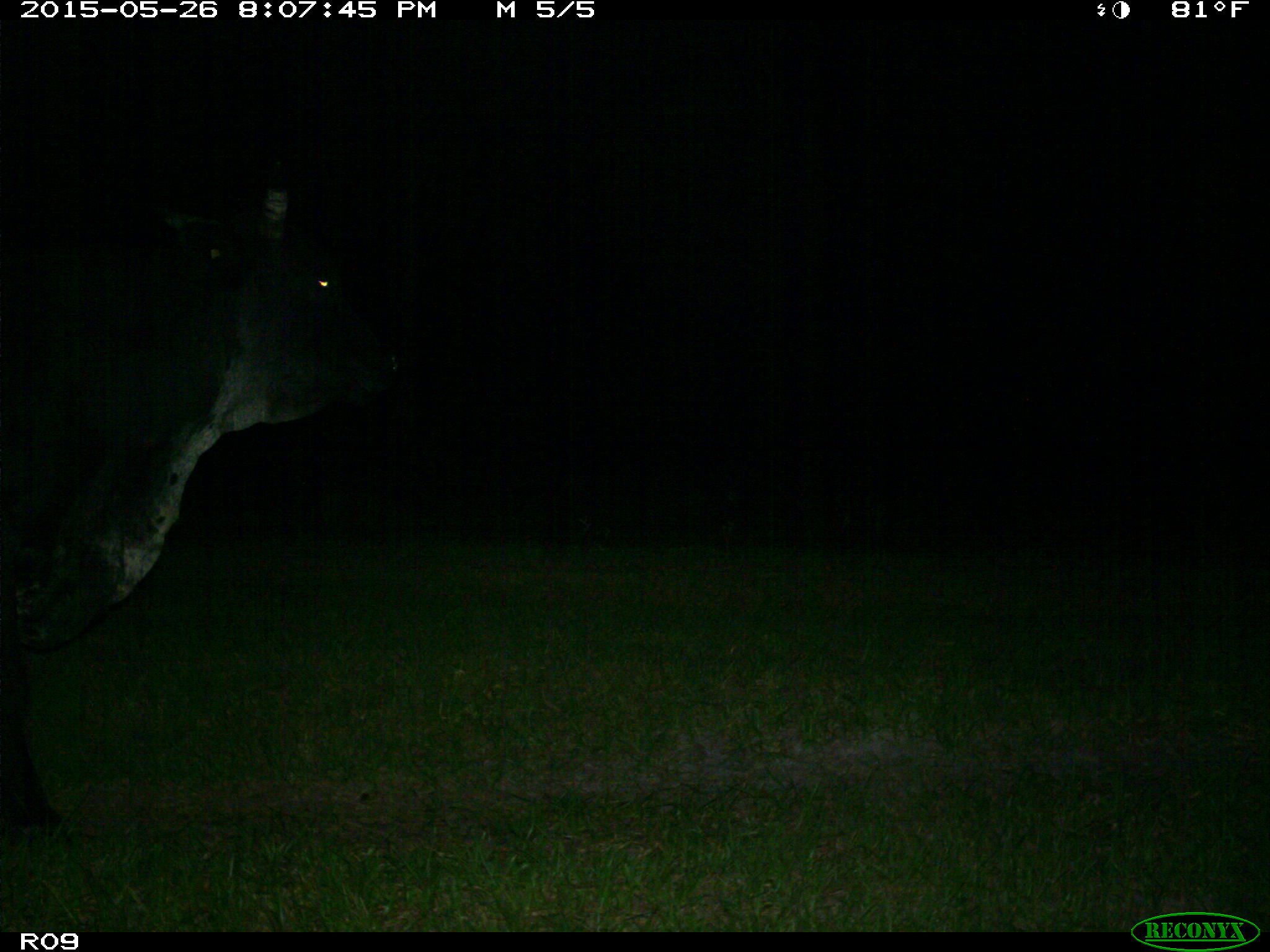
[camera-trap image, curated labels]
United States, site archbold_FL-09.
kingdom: Animalia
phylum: Chordata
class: Mammalia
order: Artiodactyla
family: Bovidae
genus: Bos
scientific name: Bos taurus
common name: domestic cow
Bos taurus (domestic cow).